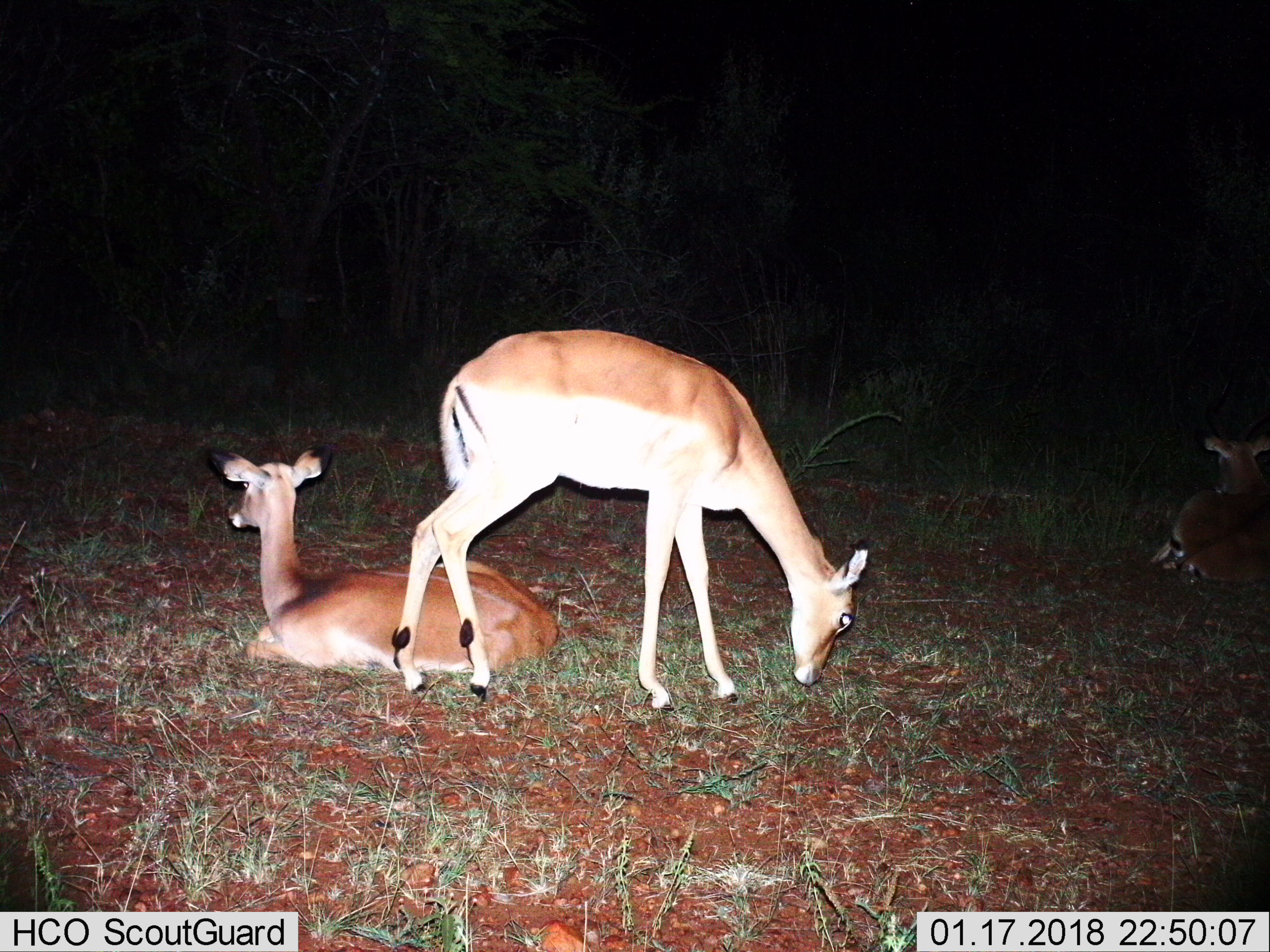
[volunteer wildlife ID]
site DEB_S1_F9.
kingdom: Animalia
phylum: Chordata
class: Mammalia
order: Artiodactyla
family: Bovidae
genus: Aepyceros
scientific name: Aepyceros melampus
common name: impala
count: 3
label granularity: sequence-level